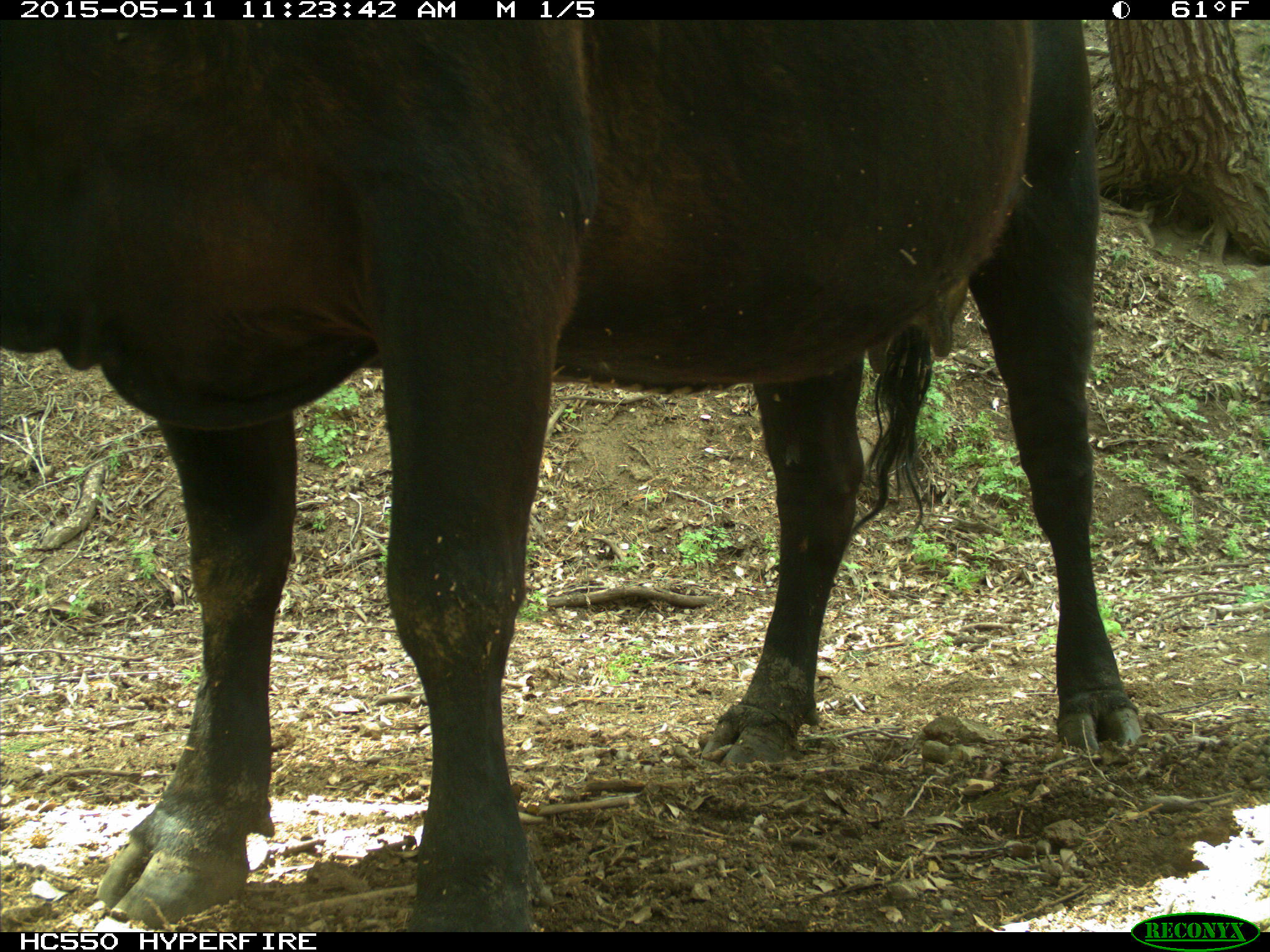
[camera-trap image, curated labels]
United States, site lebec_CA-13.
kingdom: Animalia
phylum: Chordata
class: Mammalia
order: Artiodactyla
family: Bovidae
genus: Bos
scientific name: Bos taurus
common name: domestic cow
Bos taurus (domestic cow).